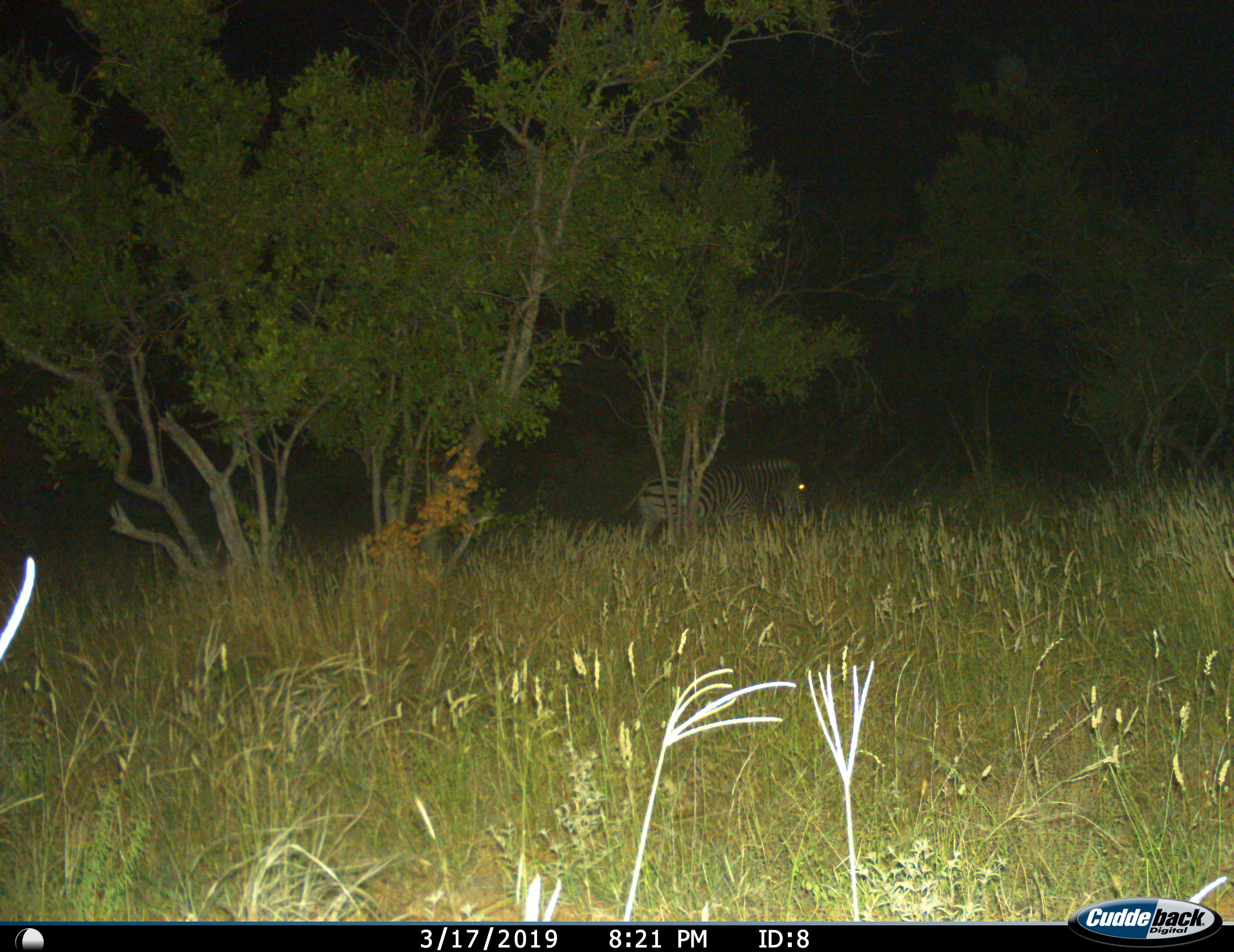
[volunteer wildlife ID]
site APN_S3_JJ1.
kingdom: Animalia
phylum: Chordata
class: Mammalia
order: Perissodactyla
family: Equidae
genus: Equus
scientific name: Equus quagga burchellii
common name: burchell's zebra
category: zebraburchells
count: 1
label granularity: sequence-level